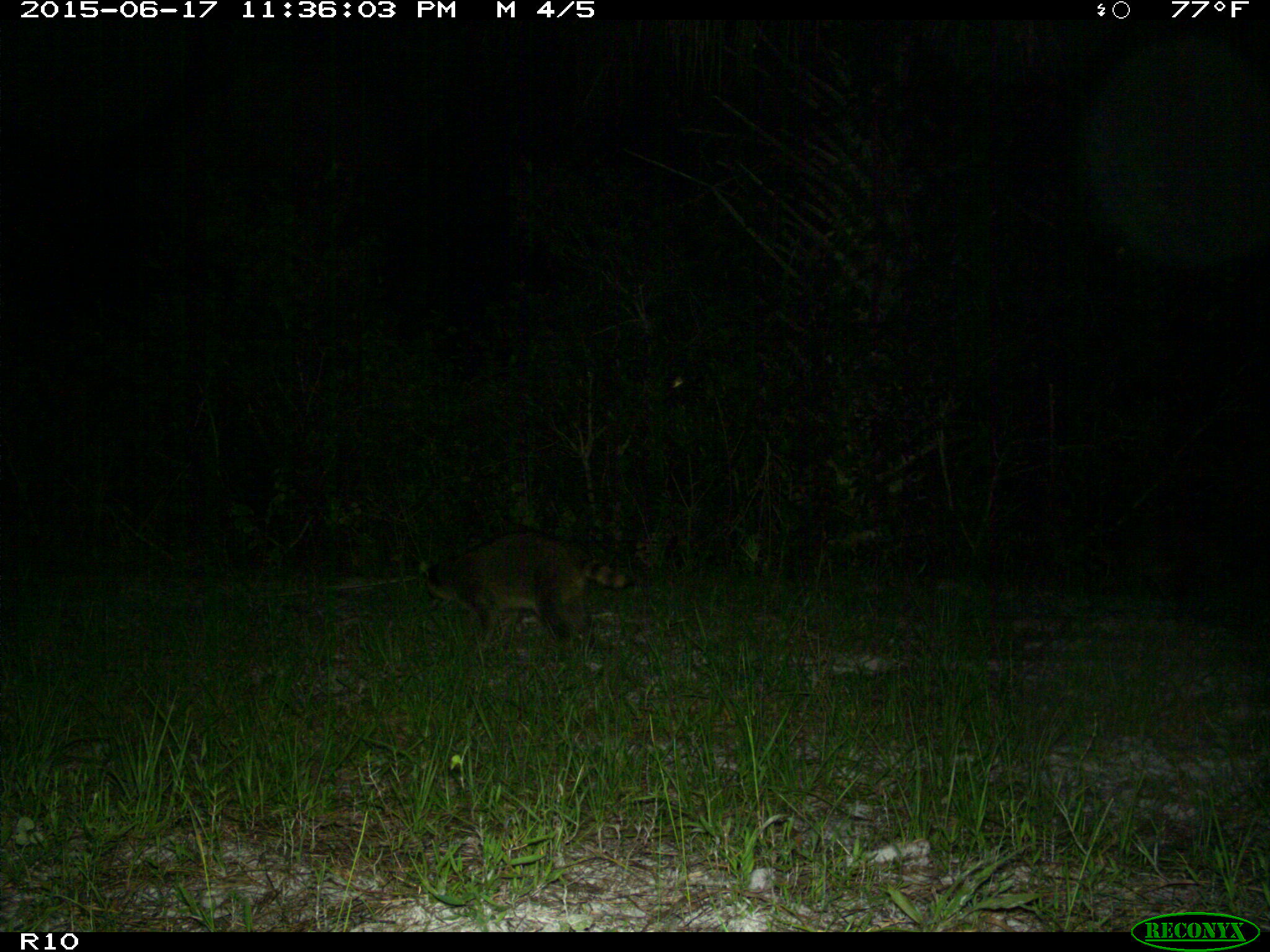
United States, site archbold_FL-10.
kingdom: Animalia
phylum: Chordata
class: Mammalia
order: Carnivora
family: Procyonidae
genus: Procyon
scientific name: Procyon lotor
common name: common raccoon